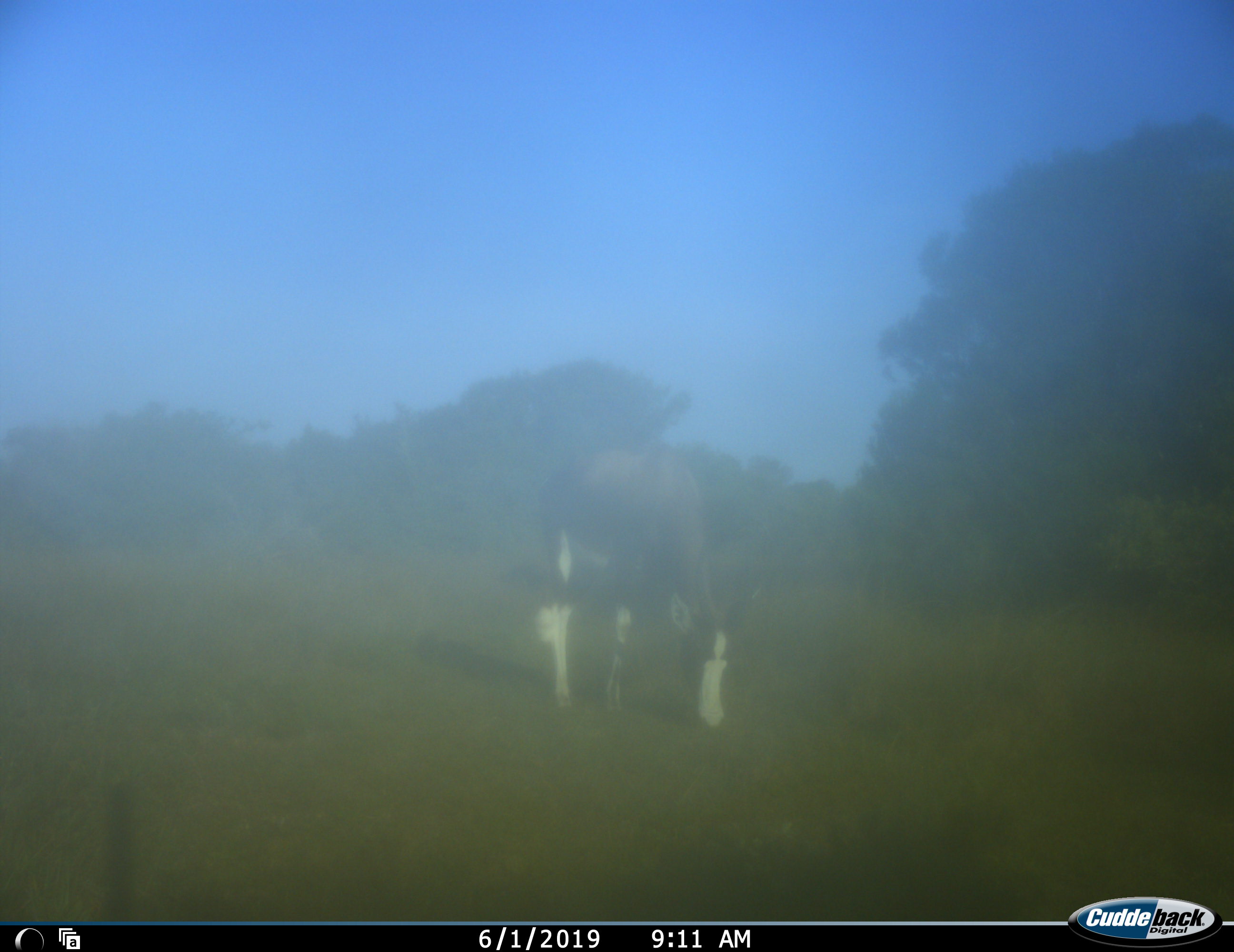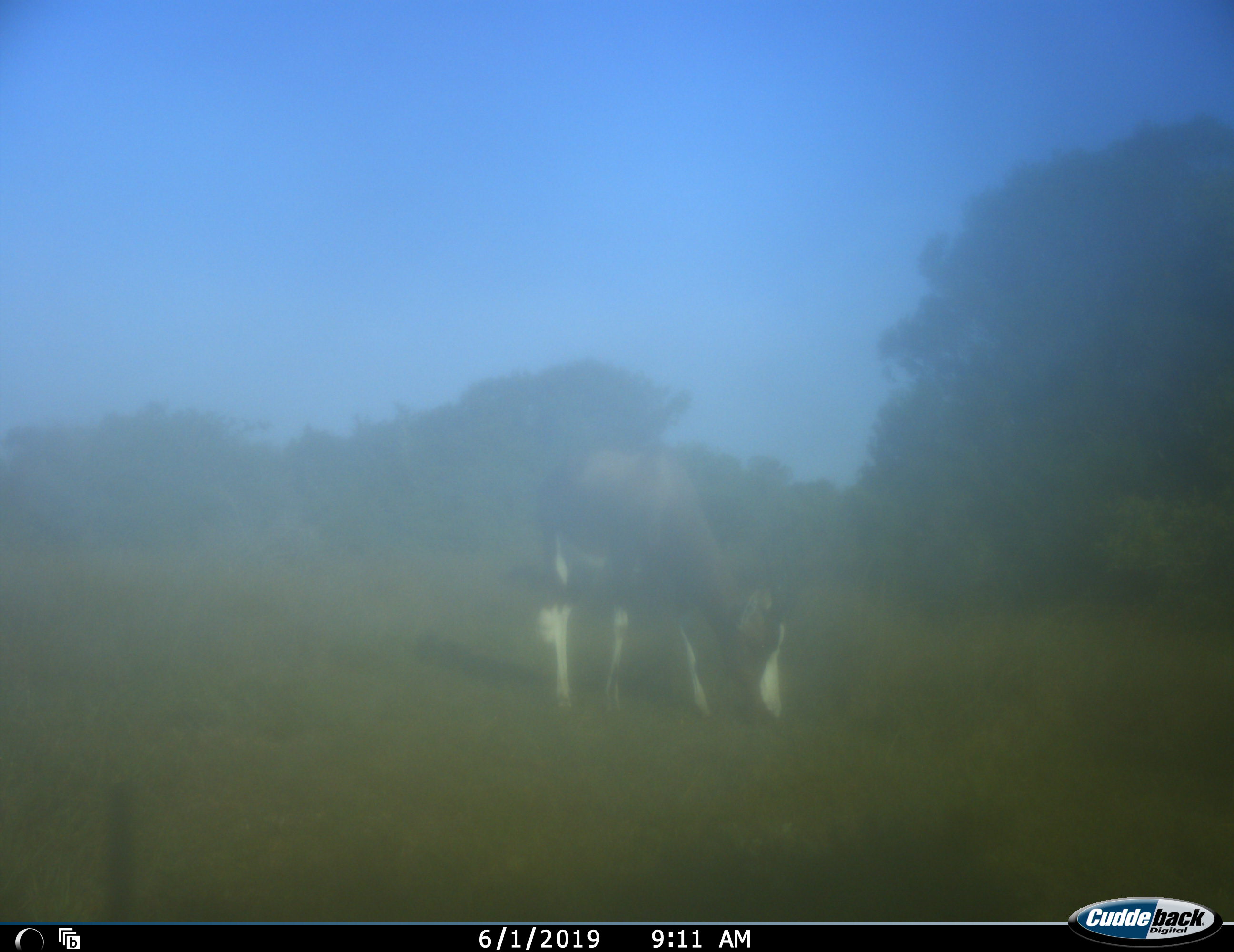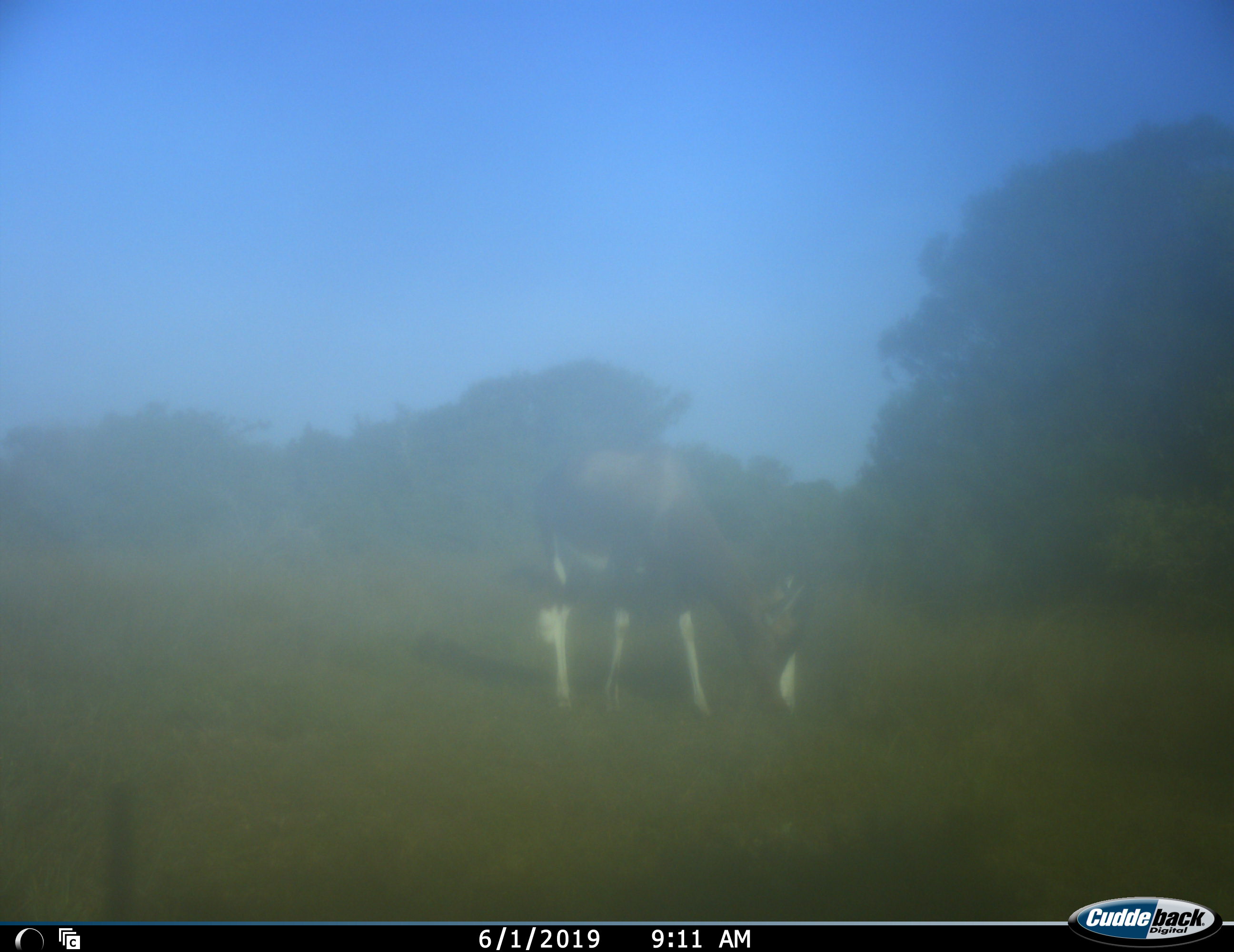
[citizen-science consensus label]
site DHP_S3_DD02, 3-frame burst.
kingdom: Animalia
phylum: Chordata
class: Mammalia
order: Artiodactyla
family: Bovidae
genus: Damaliscus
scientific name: Damaliscus pygargus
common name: bontebok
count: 1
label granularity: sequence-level